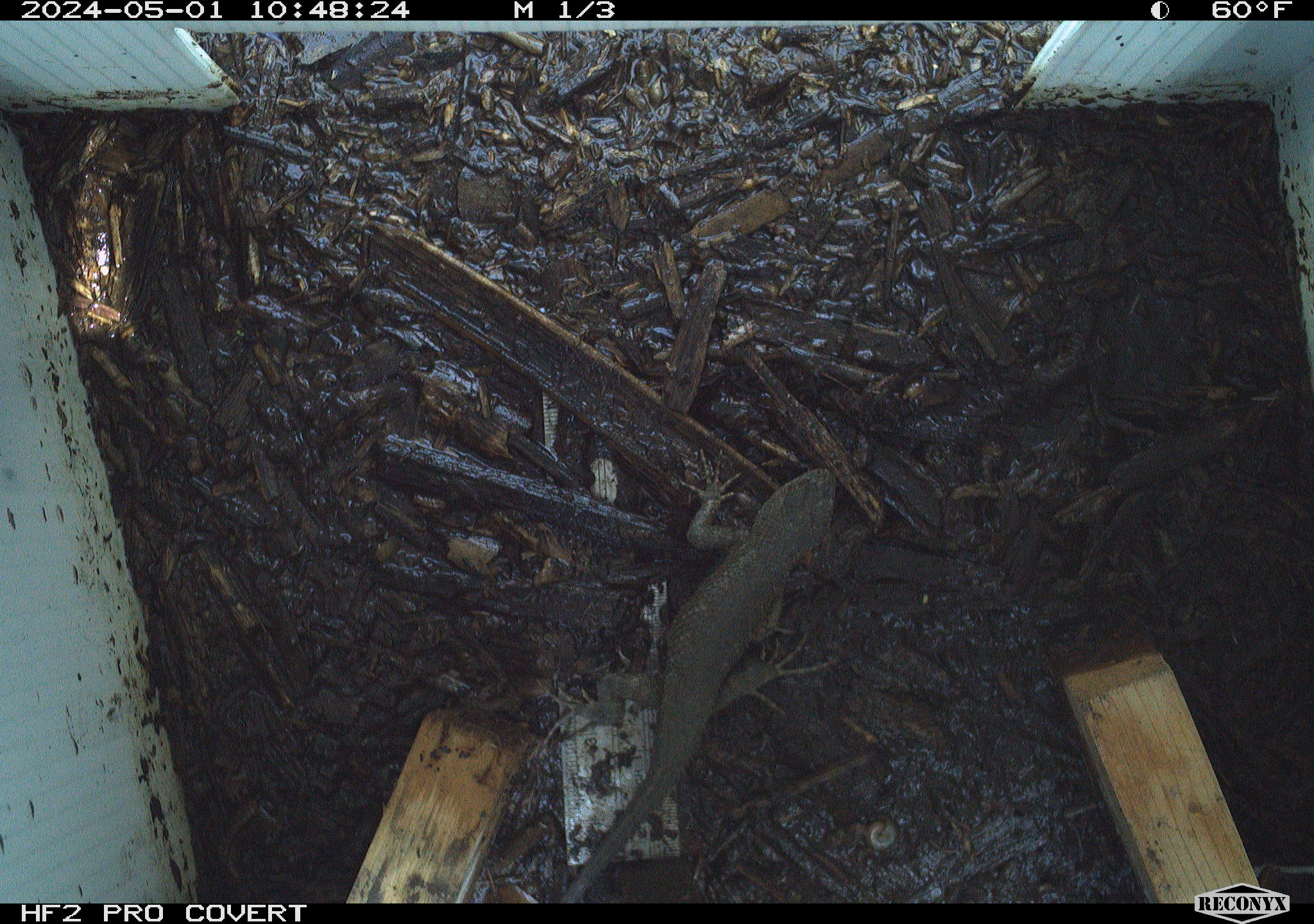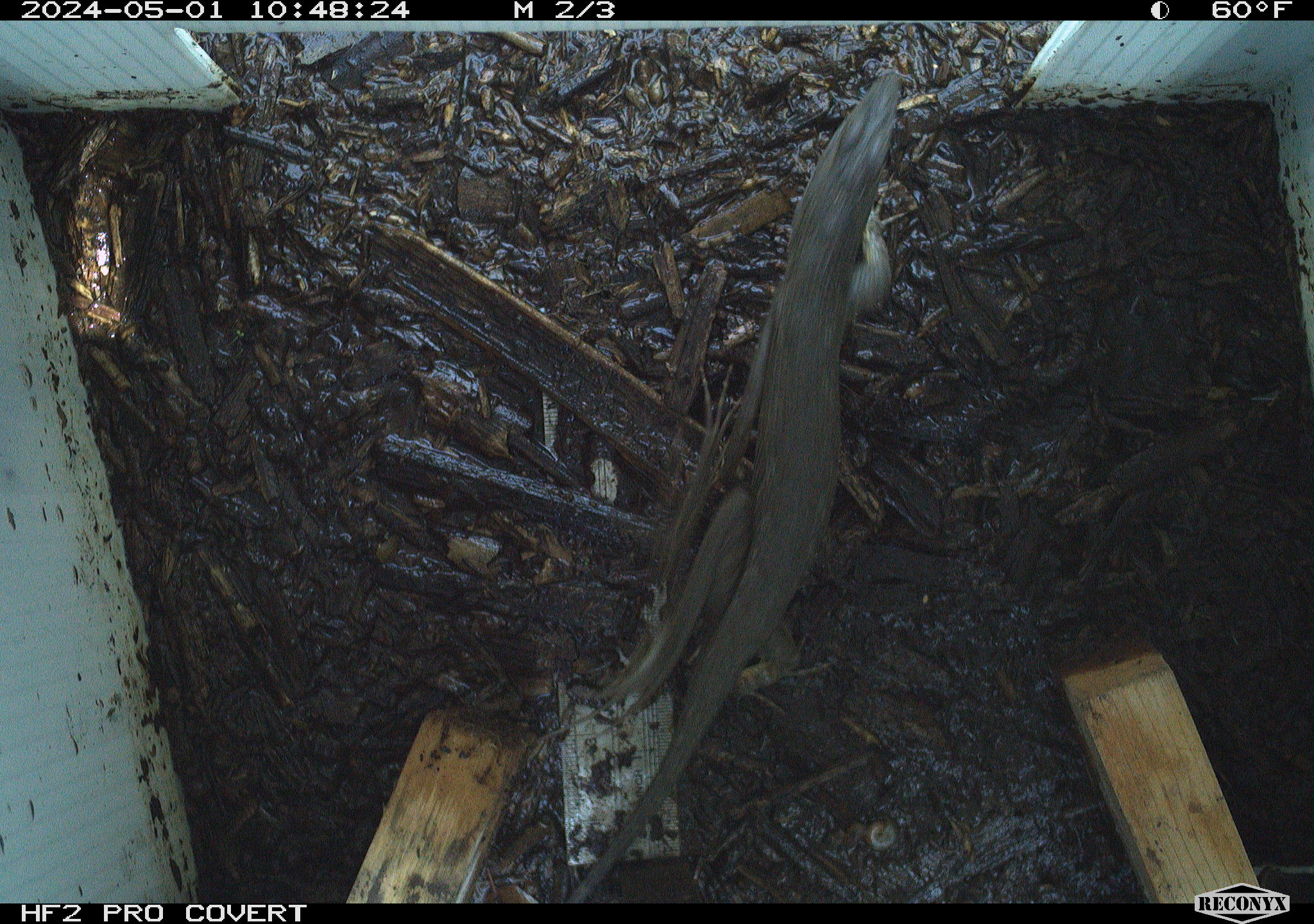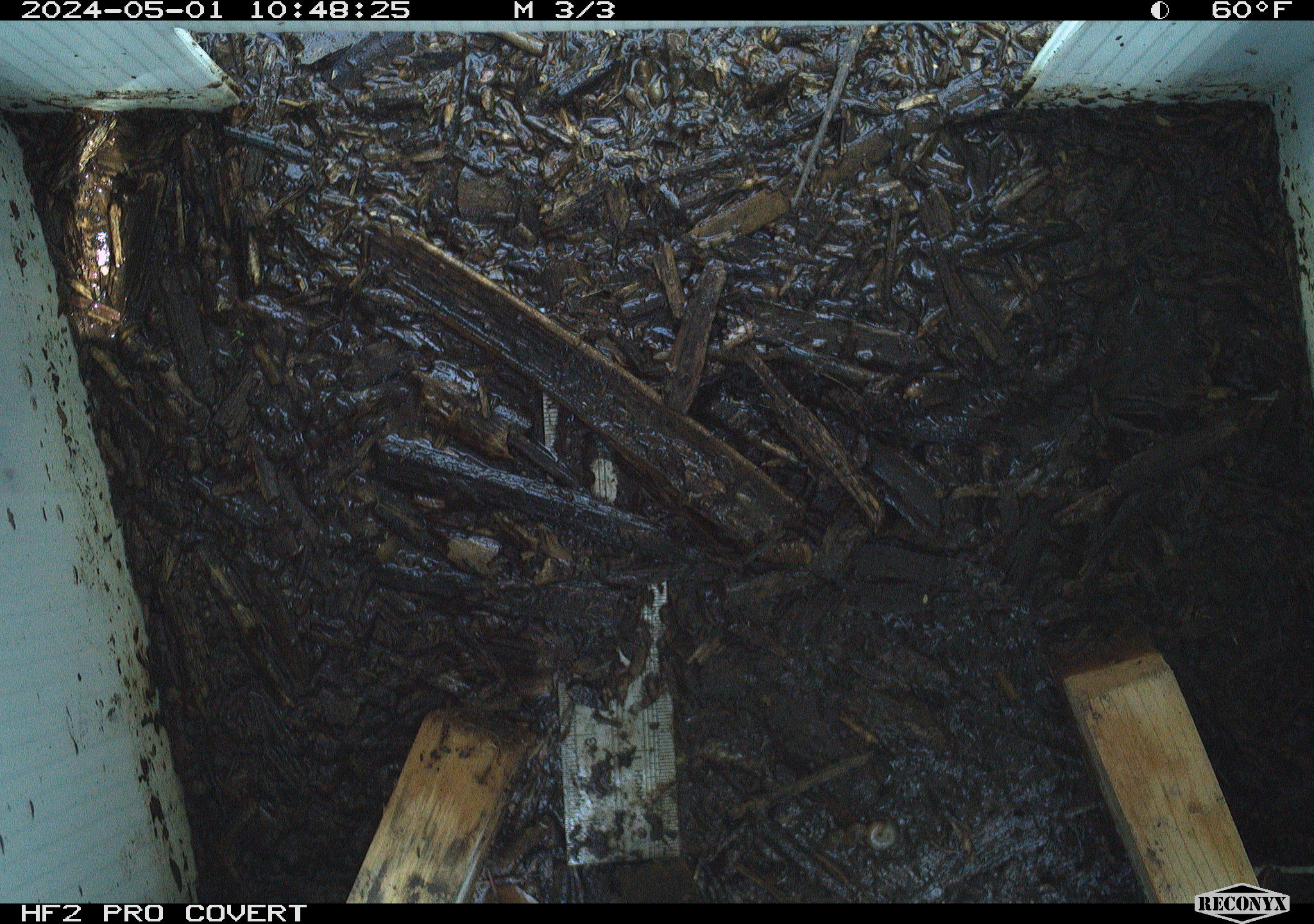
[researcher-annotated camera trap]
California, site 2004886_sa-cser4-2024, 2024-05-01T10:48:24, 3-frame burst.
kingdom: Animalia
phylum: Chordata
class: Reptilia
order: Squamata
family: Phrynosomatidae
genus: Sceloporus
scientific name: Sceloporus occidentalis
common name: western fence lizard